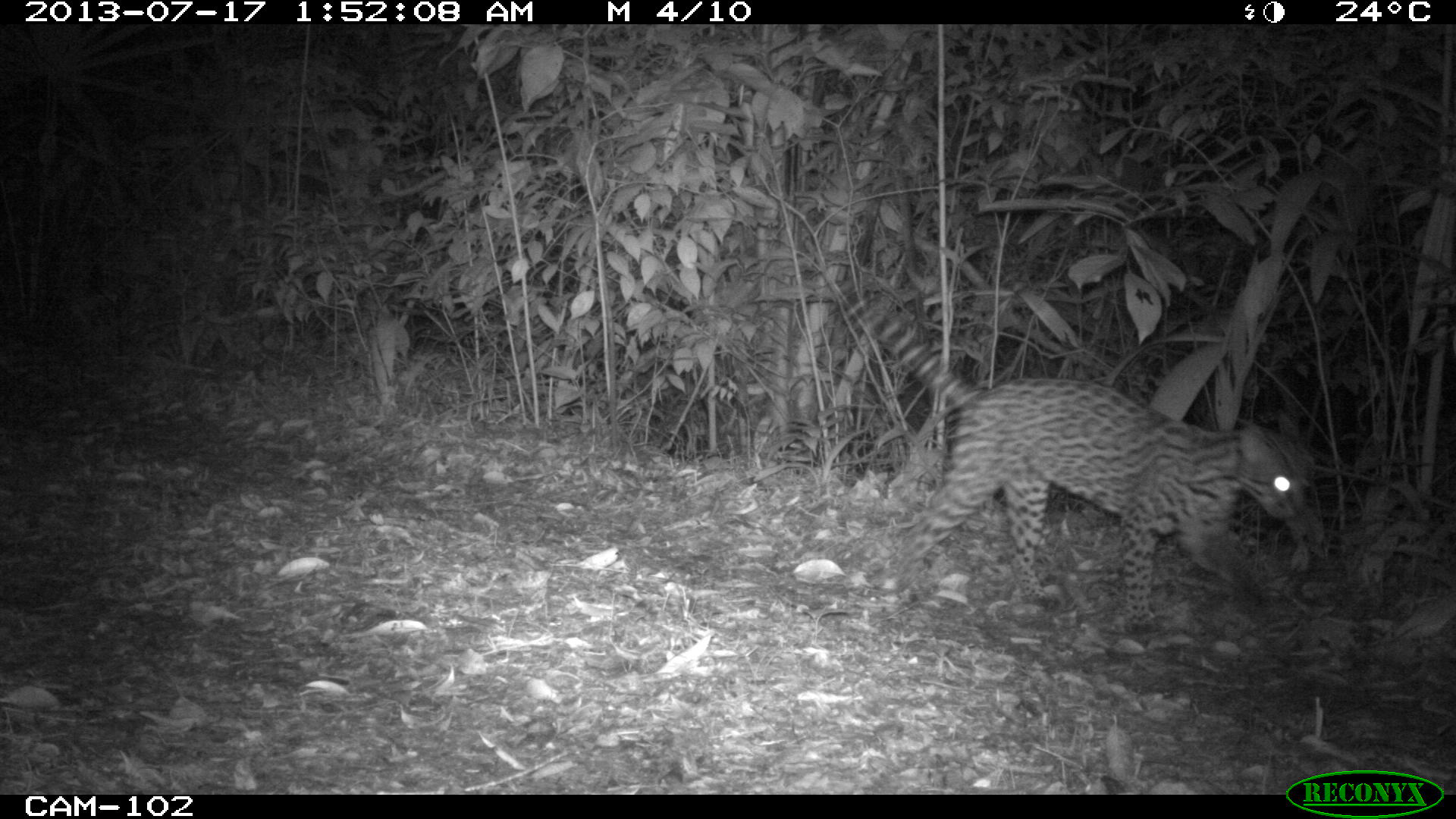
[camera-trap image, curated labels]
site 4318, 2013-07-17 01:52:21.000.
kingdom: Animalia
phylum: Chordata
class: Mammalia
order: Carnivora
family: Felidae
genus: Leopardus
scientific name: Leopardus pardalis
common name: ocelot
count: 1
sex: male